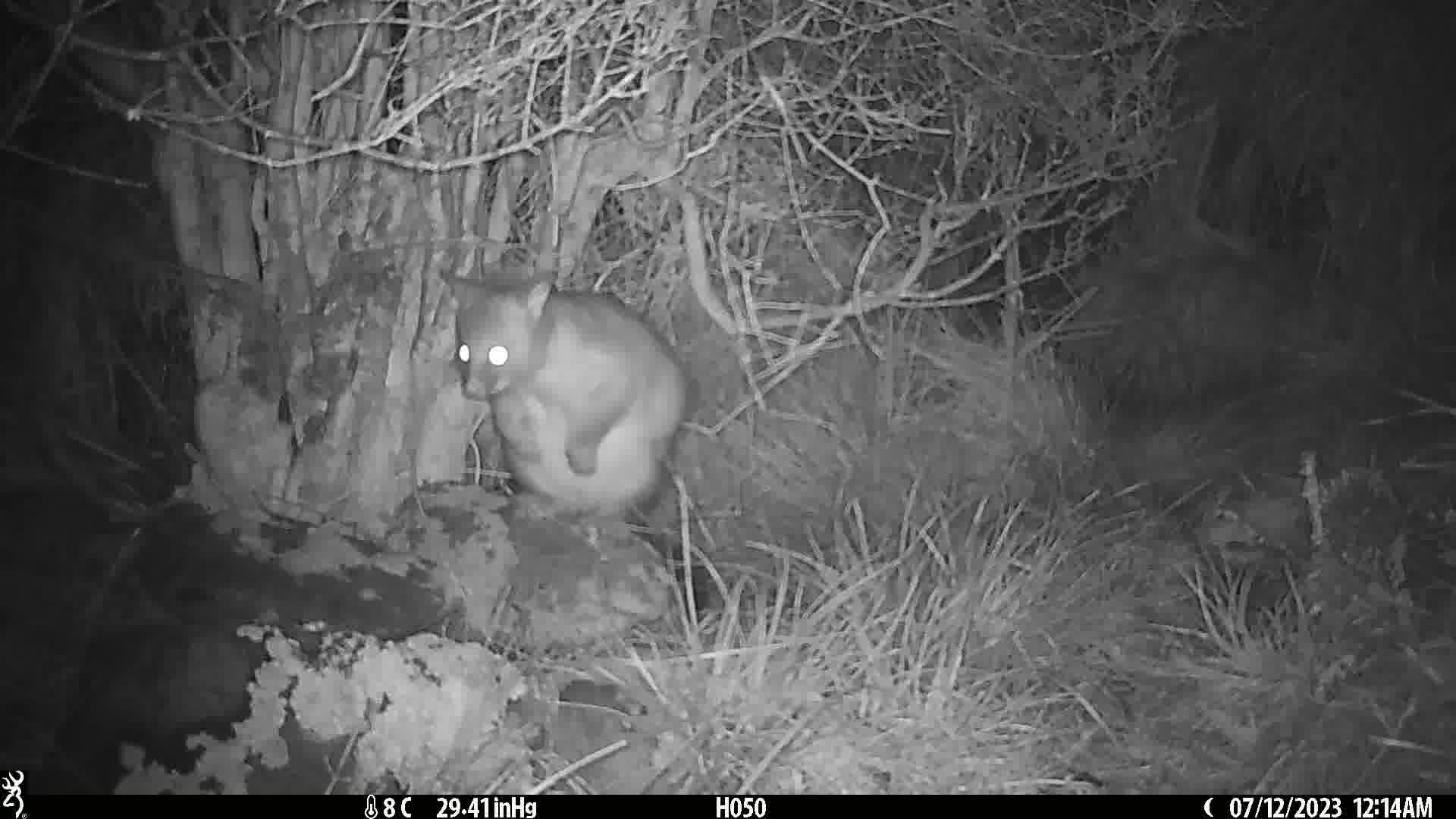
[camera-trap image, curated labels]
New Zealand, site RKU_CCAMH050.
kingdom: Animalia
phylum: Chordata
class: Mammalia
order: Diprotodontia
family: Phalangeridae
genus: Trichosurus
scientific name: Trichosurus vulpecula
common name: common brushtail possum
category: possum